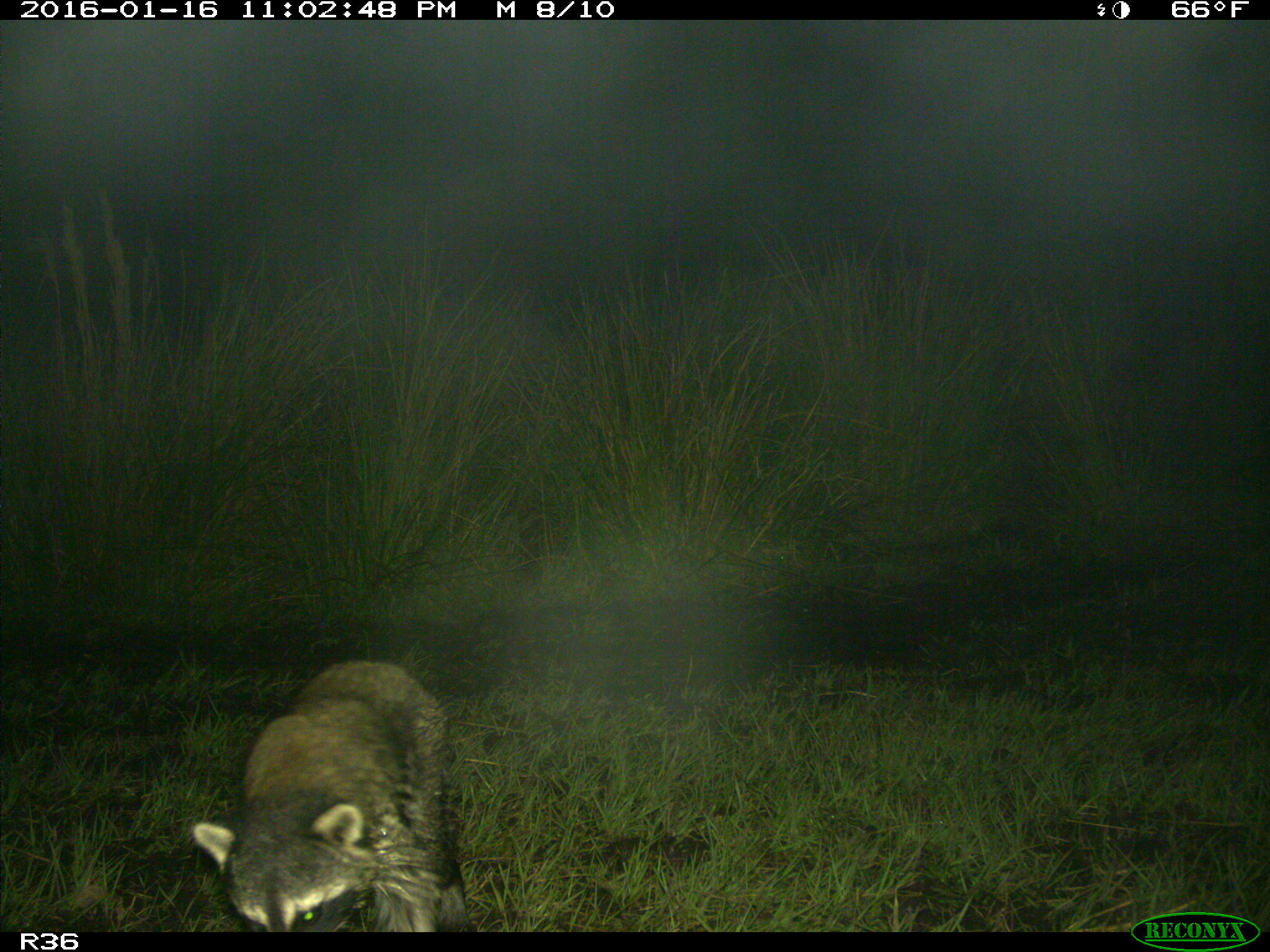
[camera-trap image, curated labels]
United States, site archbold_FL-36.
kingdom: Animalia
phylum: Chordata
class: Mammalia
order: Carnivora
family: Procyonidae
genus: Procyon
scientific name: Procyon lotor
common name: common raccoon